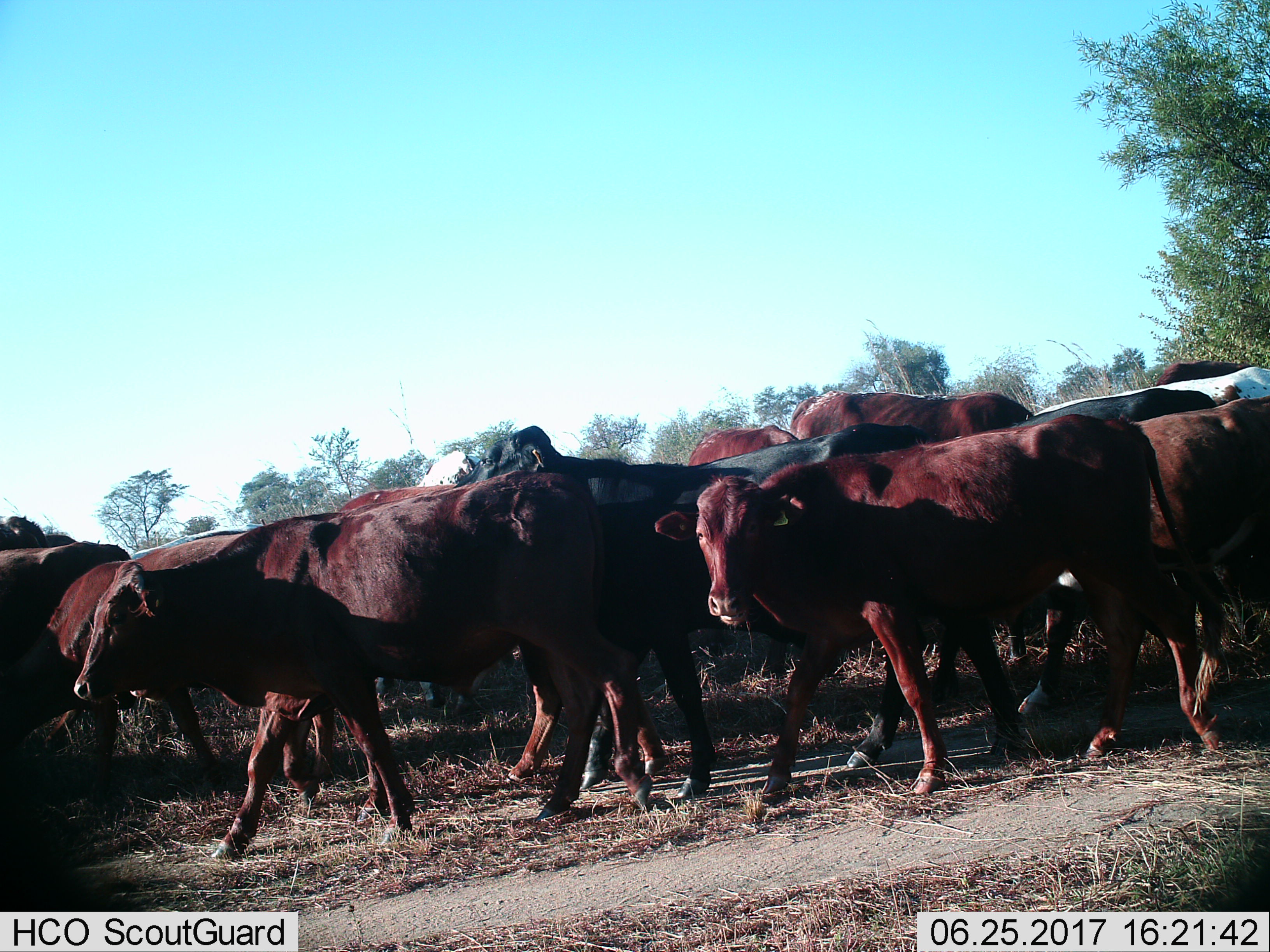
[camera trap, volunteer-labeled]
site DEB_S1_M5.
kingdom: Animalia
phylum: Chordata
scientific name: Vertebrata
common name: domestic animal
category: domesticanimal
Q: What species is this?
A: Domesticanimal (domestic animal) (Vertebrata).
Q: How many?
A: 11-50.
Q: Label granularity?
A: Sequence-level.